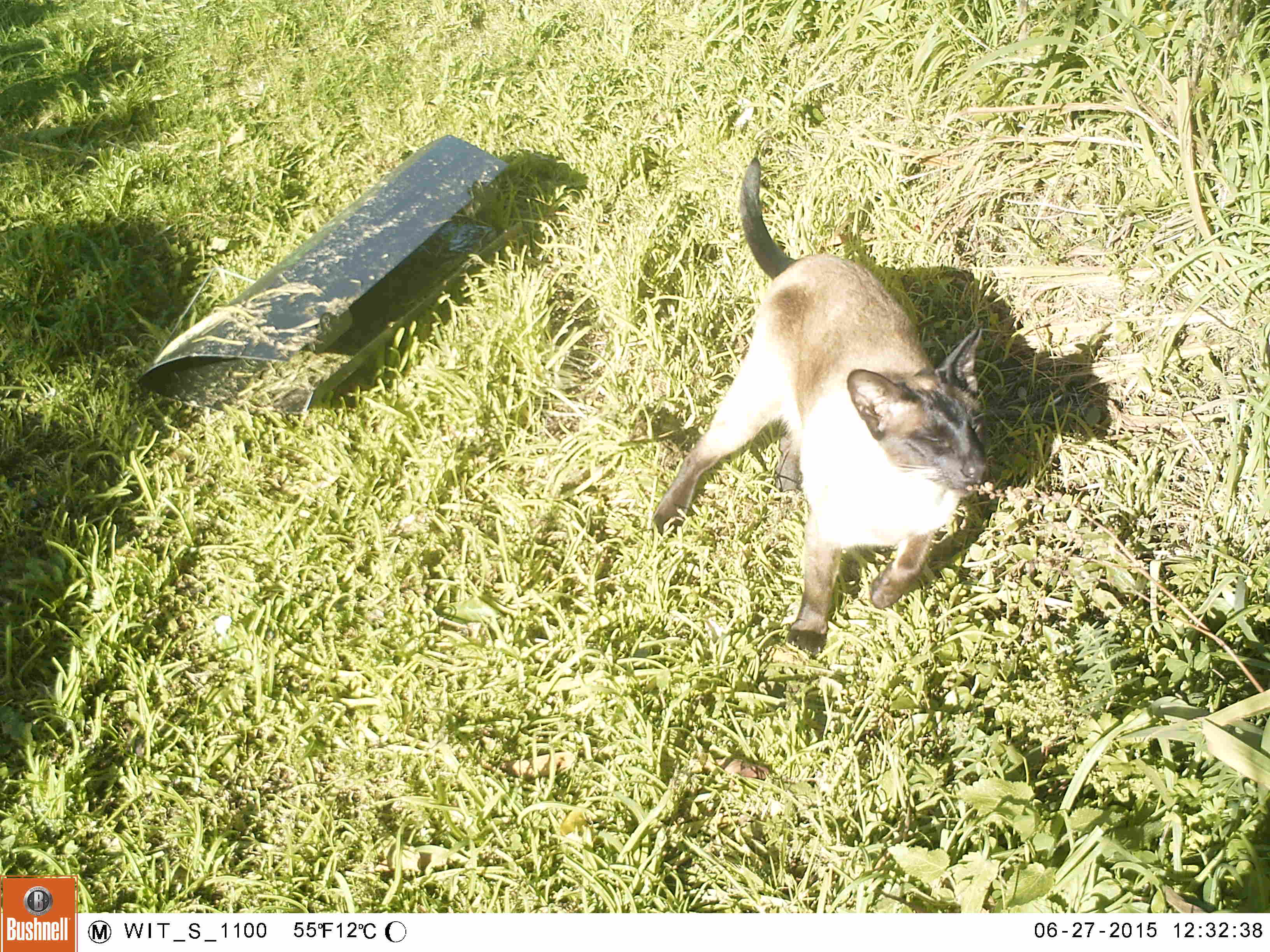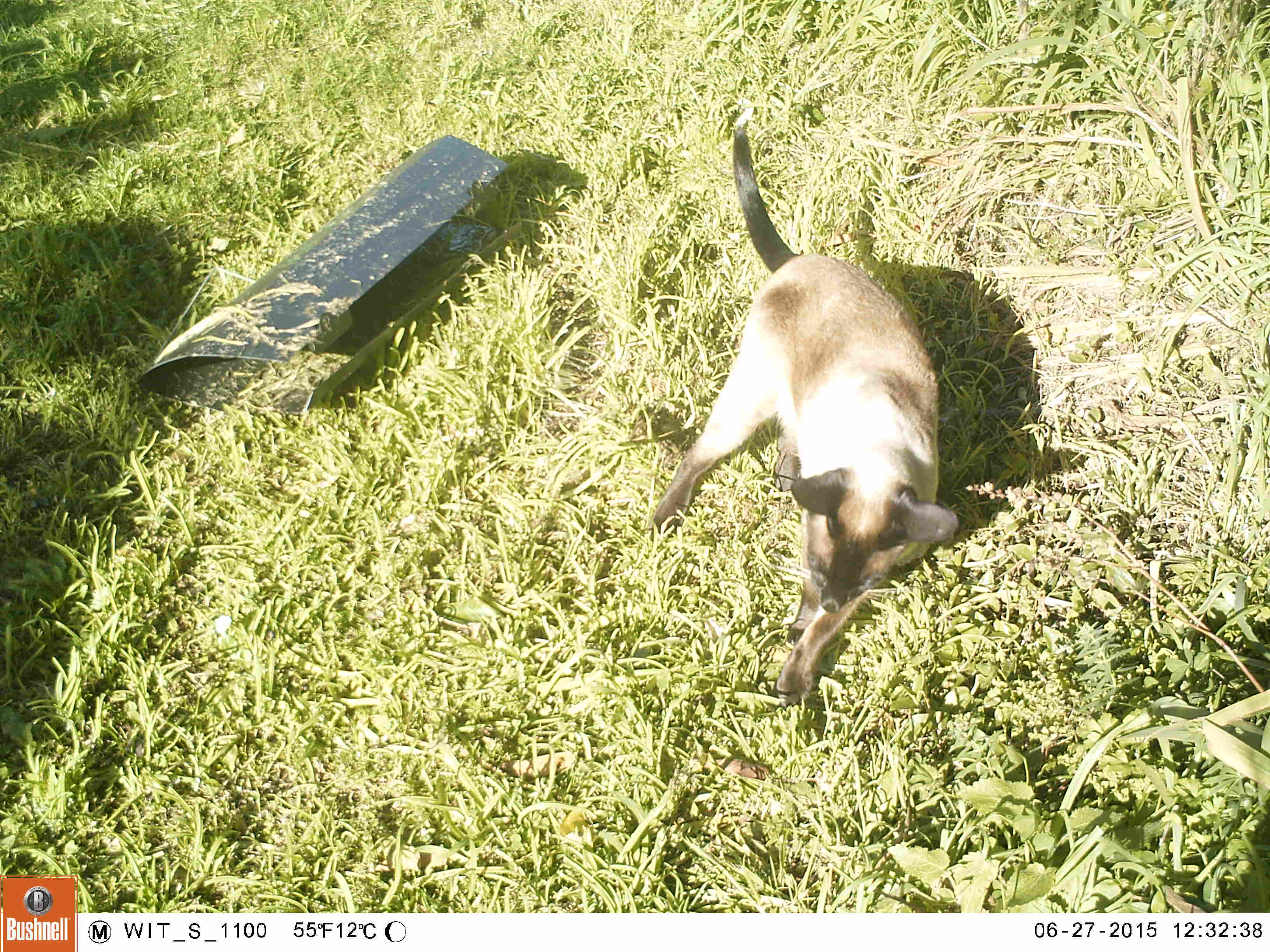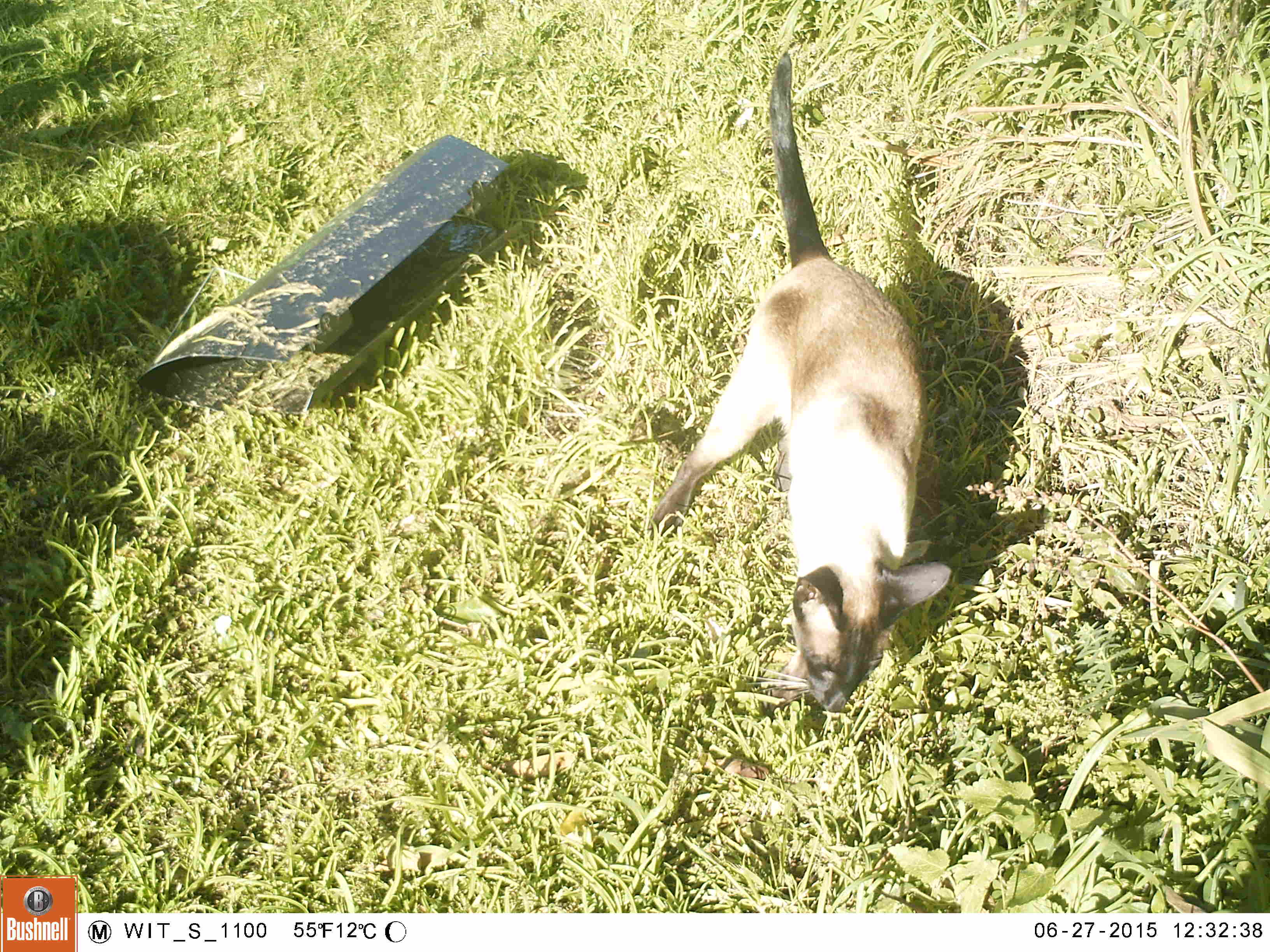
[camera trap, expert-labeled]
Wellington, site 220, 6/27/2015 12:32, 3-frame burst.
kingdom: Animalia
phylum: Chordata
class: Mammalia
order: Carnivora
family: Felidae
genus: Felis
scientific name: Felis catus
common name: cat